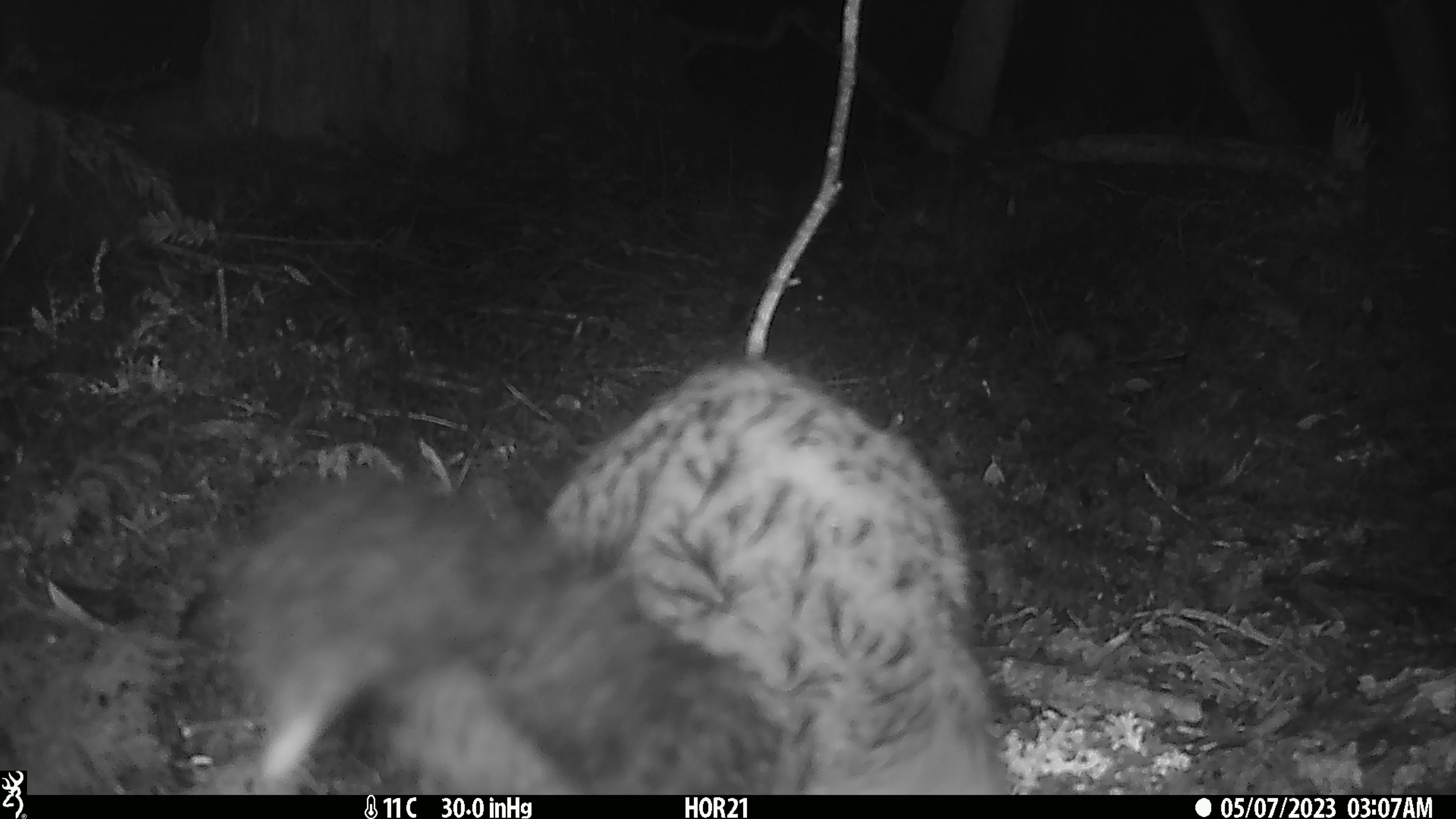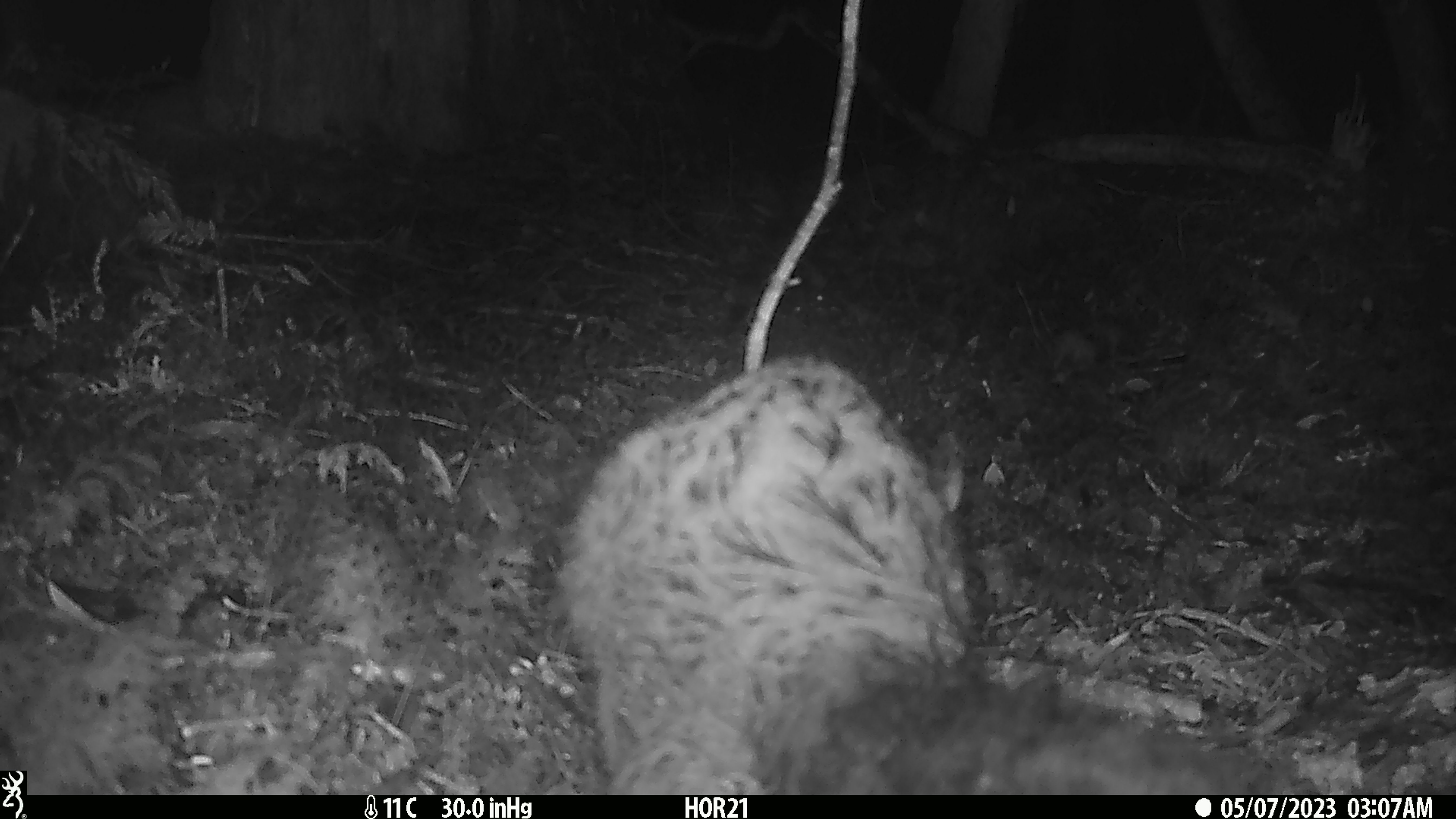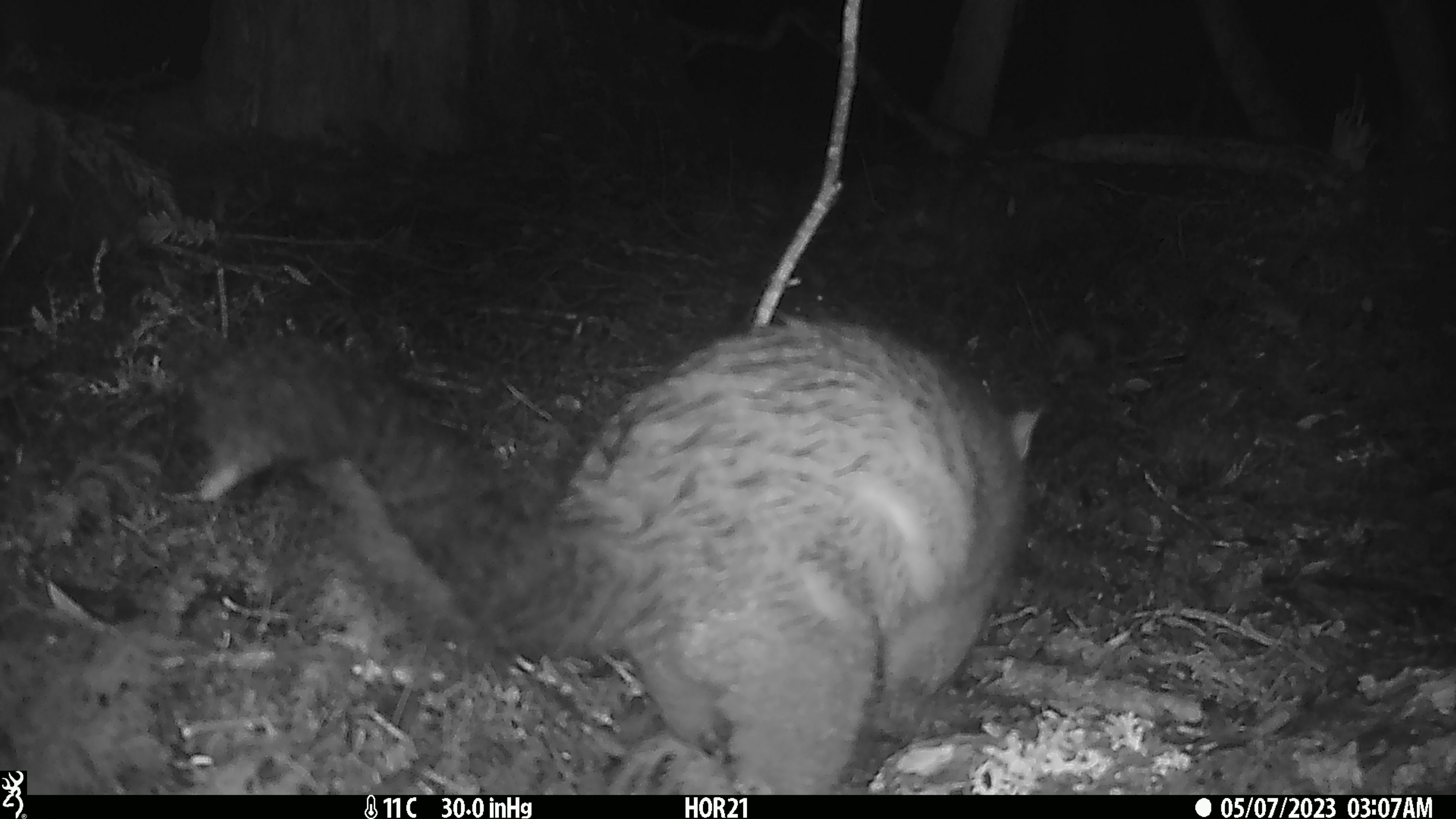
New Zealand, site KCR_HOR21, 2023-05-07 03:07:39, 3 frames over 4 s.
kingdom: Animalia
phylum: Chordata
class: Mammalia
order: Diprotodontia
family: Phalangeridae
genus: Trichosurus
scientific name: Trichosurus vulpecula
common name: common brushtail possum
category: possum